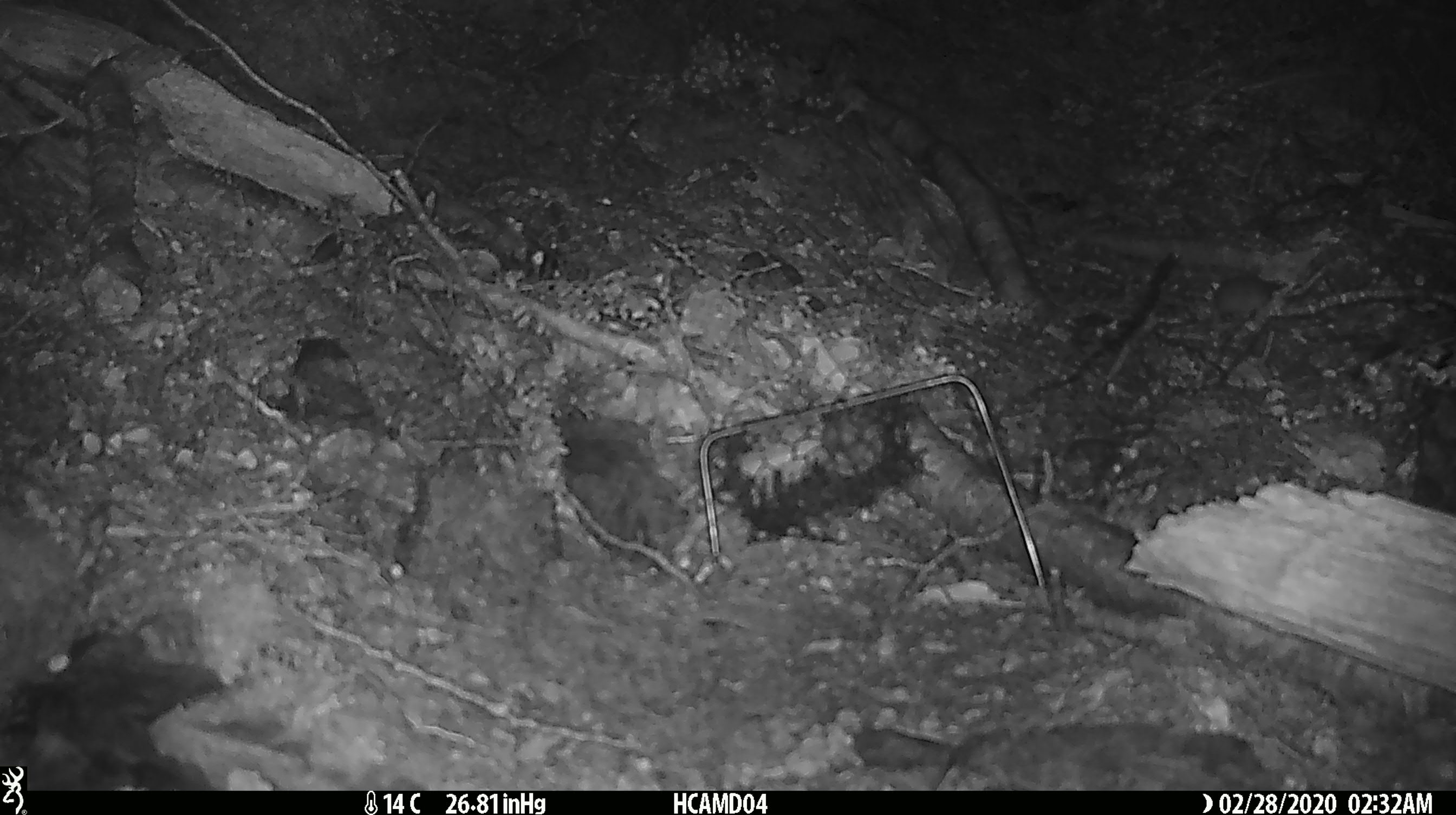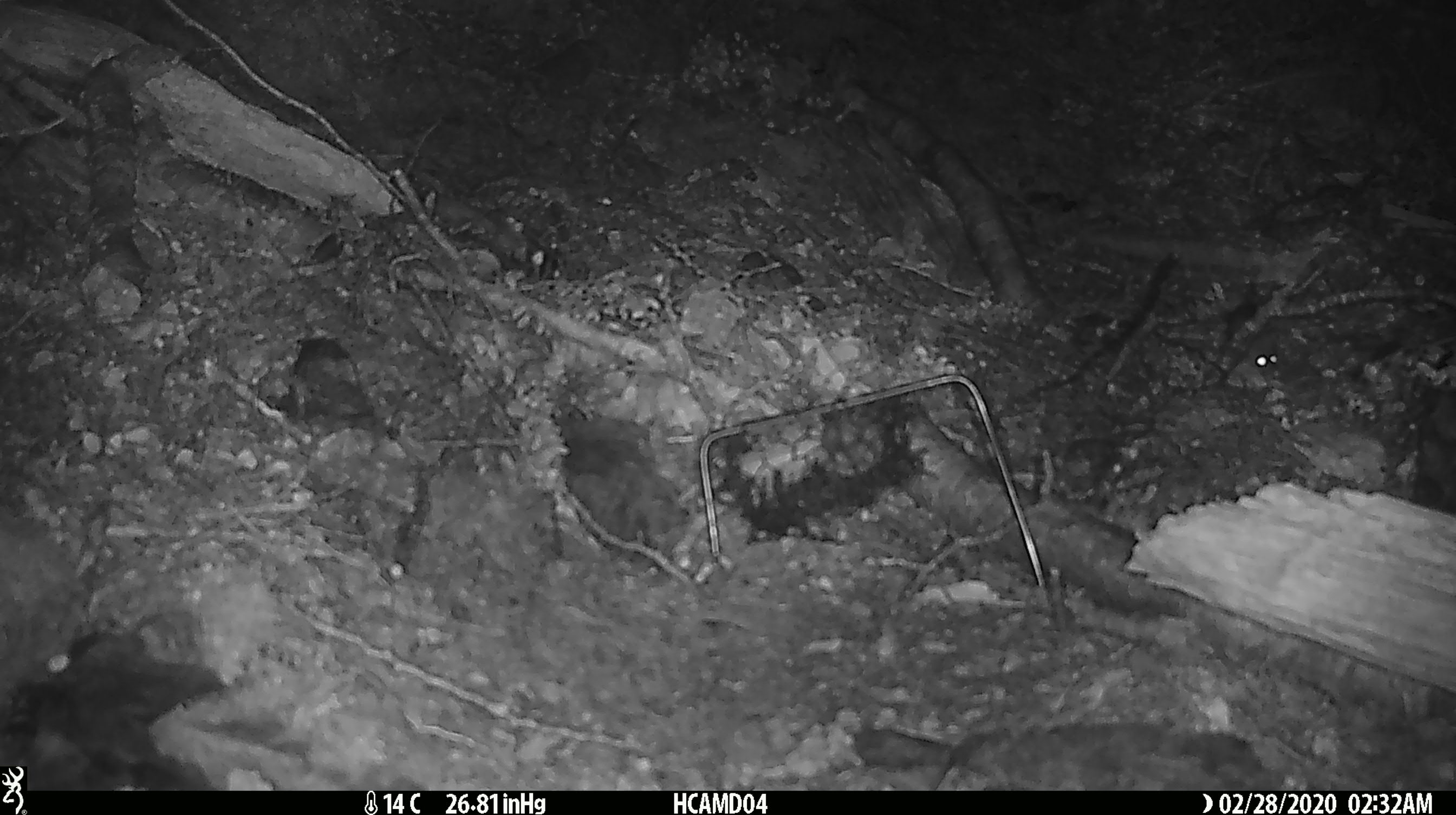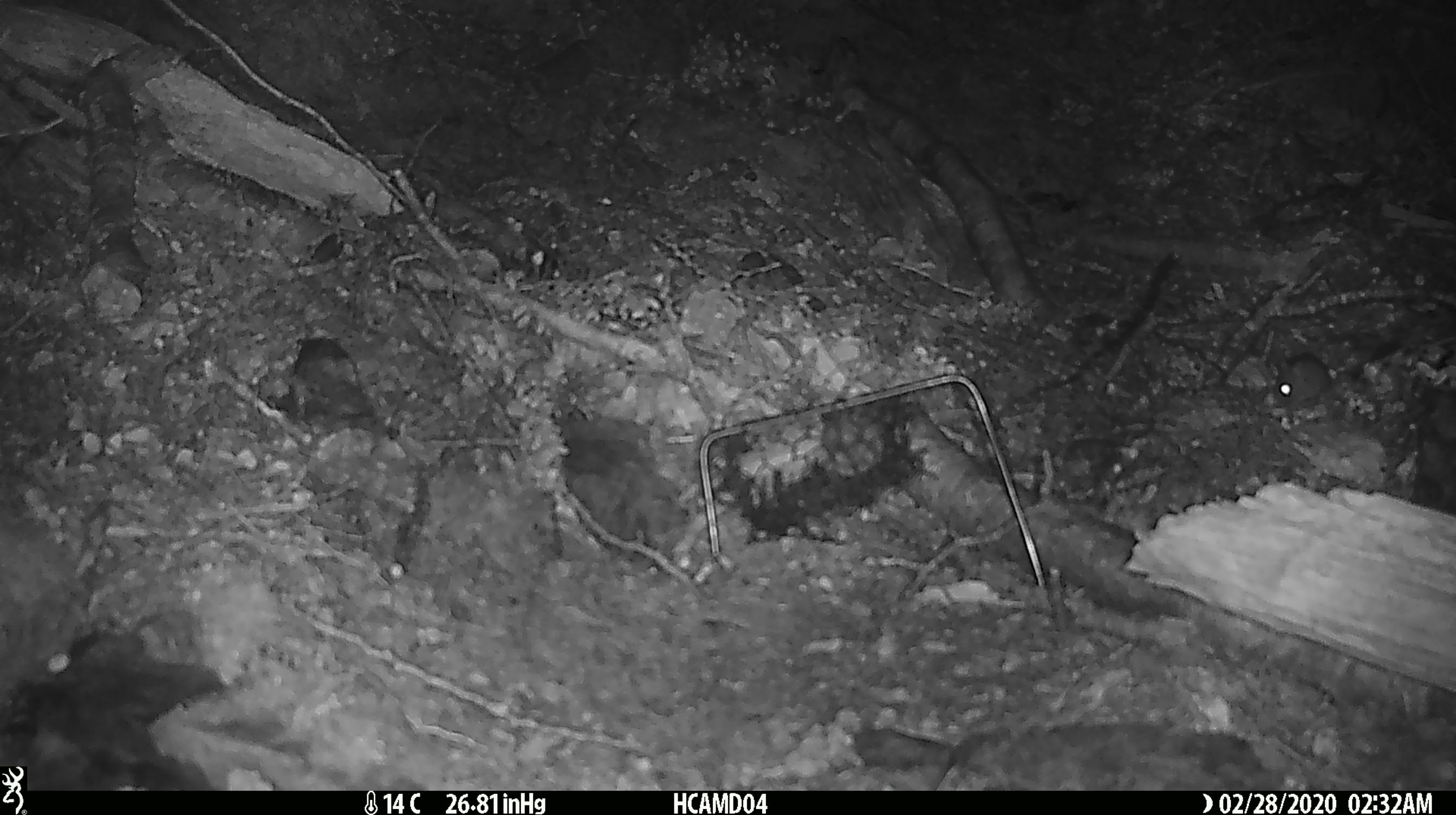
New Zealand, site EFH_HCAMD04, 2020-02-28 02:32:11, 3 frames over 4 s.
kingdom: Animalia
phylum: Chordata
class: Mammalia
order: Rodentia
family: Muridae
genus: Mus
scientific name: Mus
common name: mouse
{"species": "mouse (Mus)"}